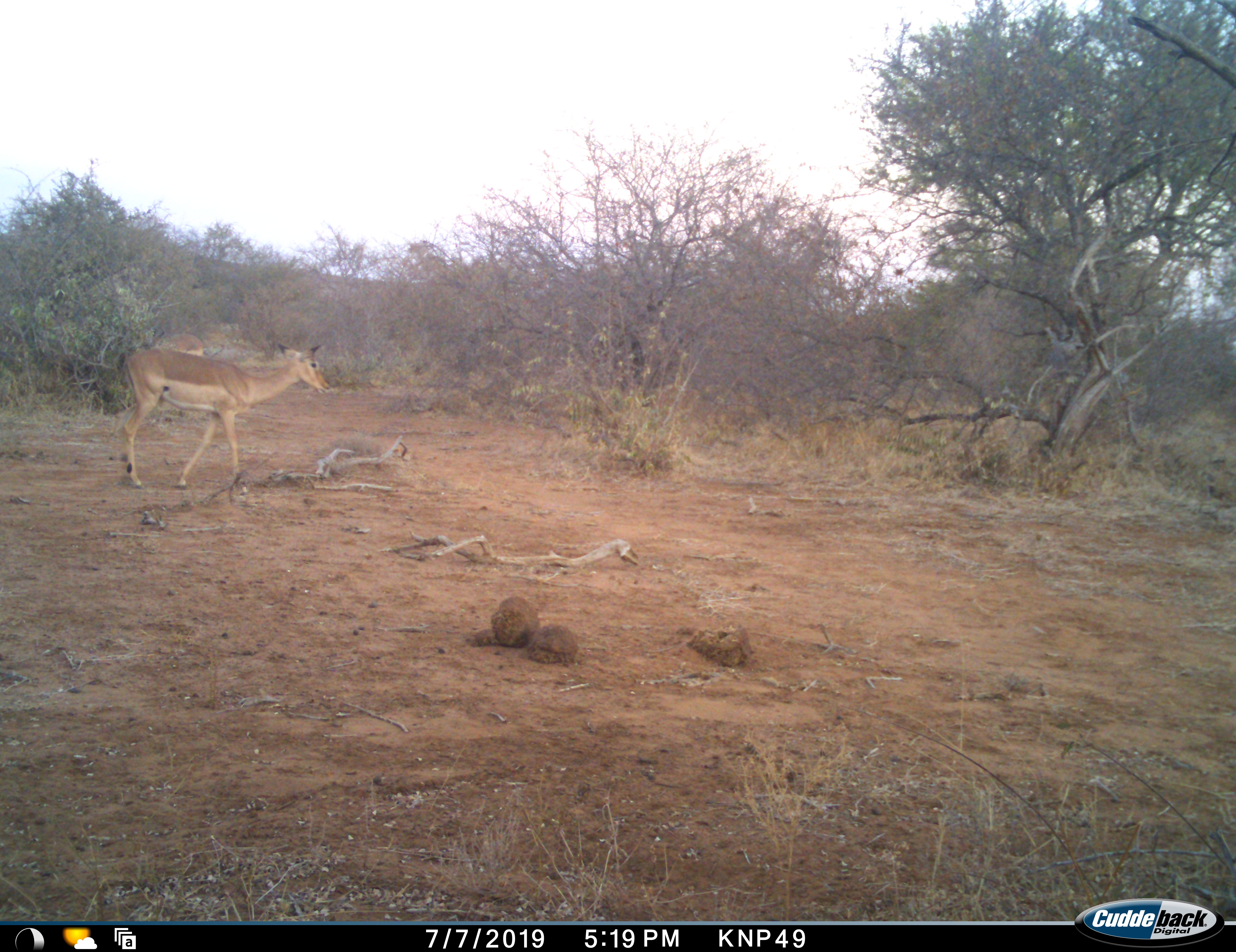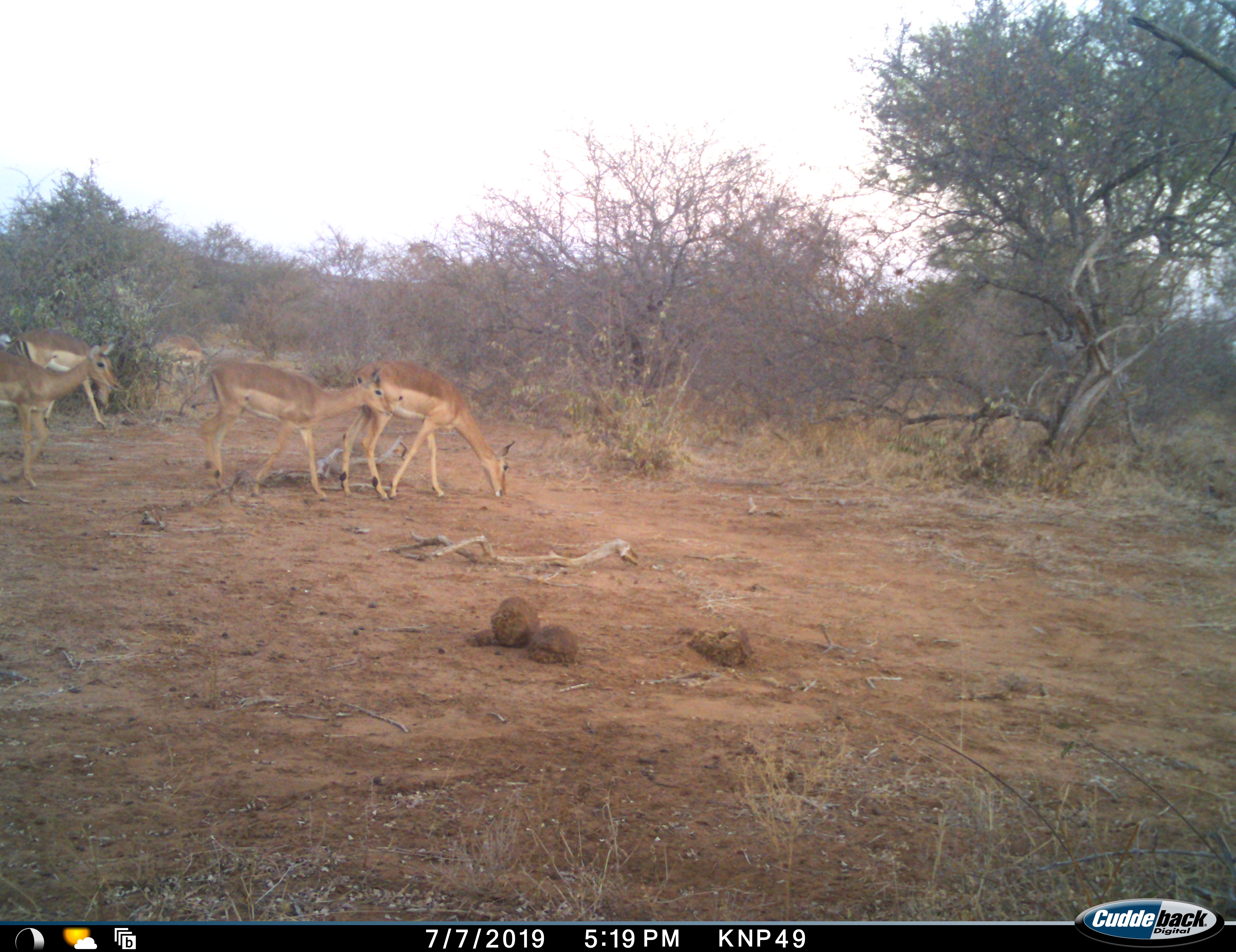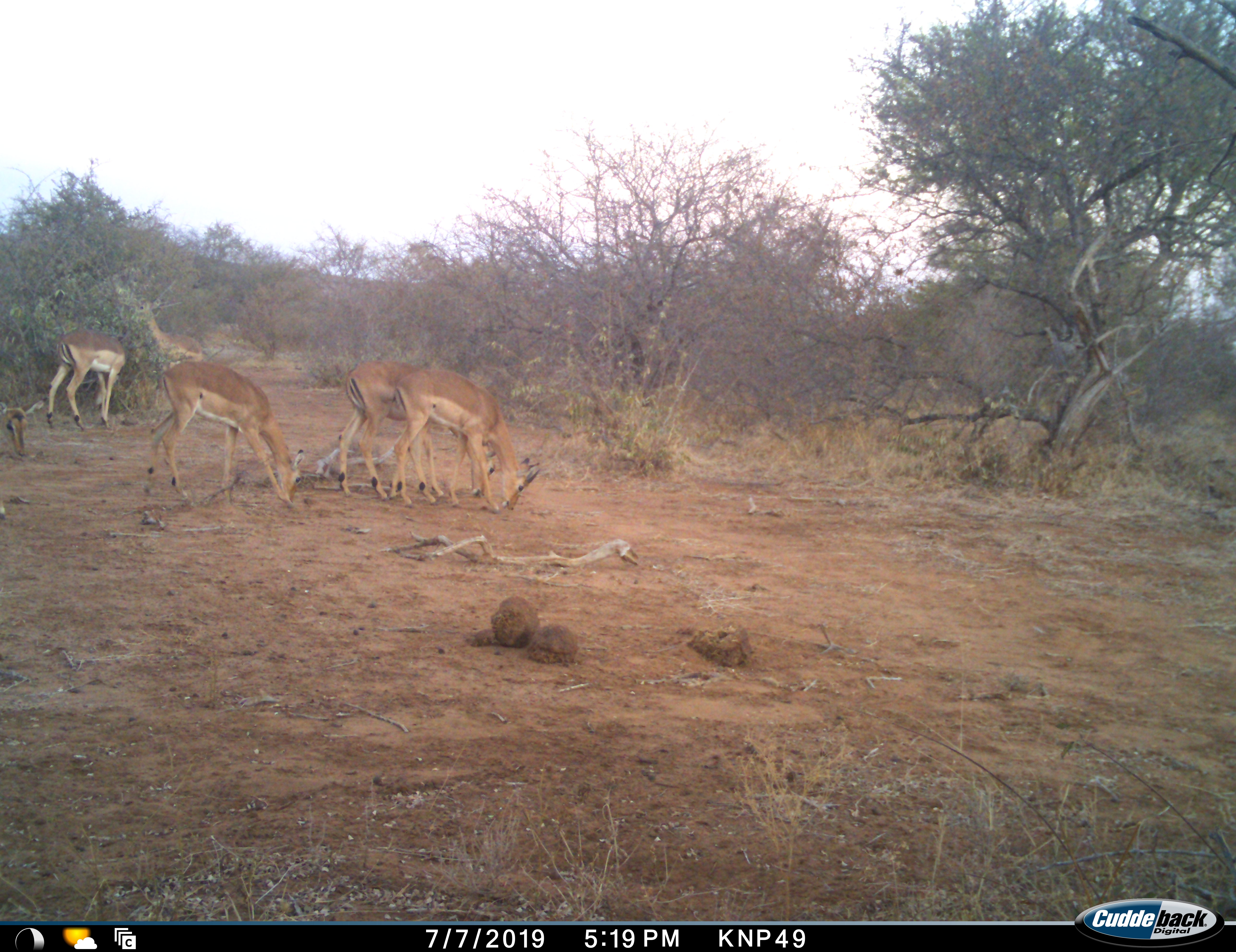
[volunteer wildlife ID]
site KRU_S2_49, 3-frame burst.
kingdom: Animalia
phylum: Chordata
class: Mammalia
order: Artiodactyla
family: Bovidae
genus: Aepyceros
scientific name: Aepyceros melampus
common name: impala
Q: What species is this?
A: Impala (Aepyceros melampus).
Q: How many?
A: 6.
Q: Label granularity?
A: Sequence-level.